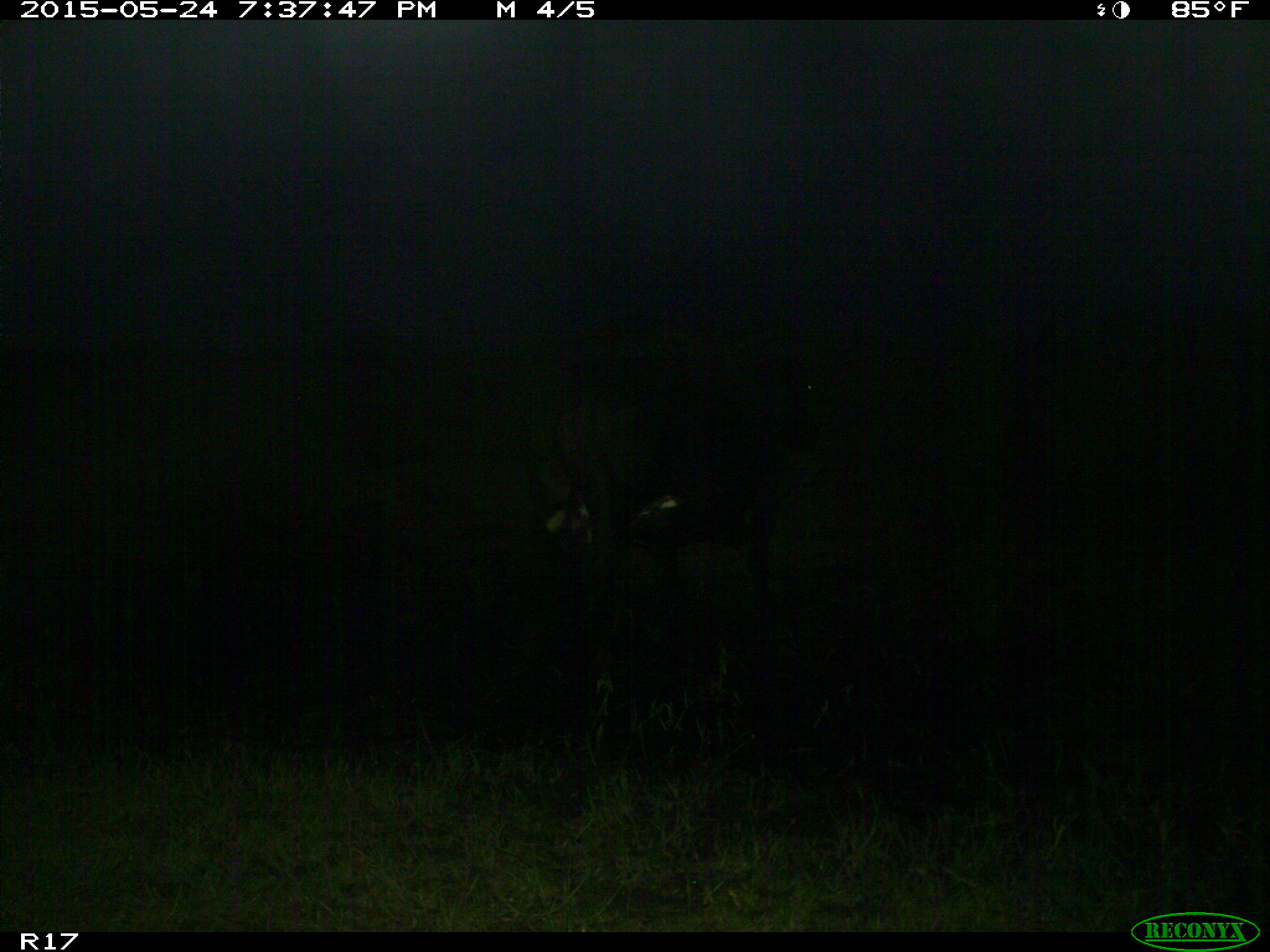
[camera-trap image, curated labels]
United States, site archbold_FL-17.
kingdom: Animalia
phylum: Chordata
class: Mammalia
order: Artiodactyla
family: Bovidae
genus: Bos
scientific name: Bos taurus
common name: domestic cow